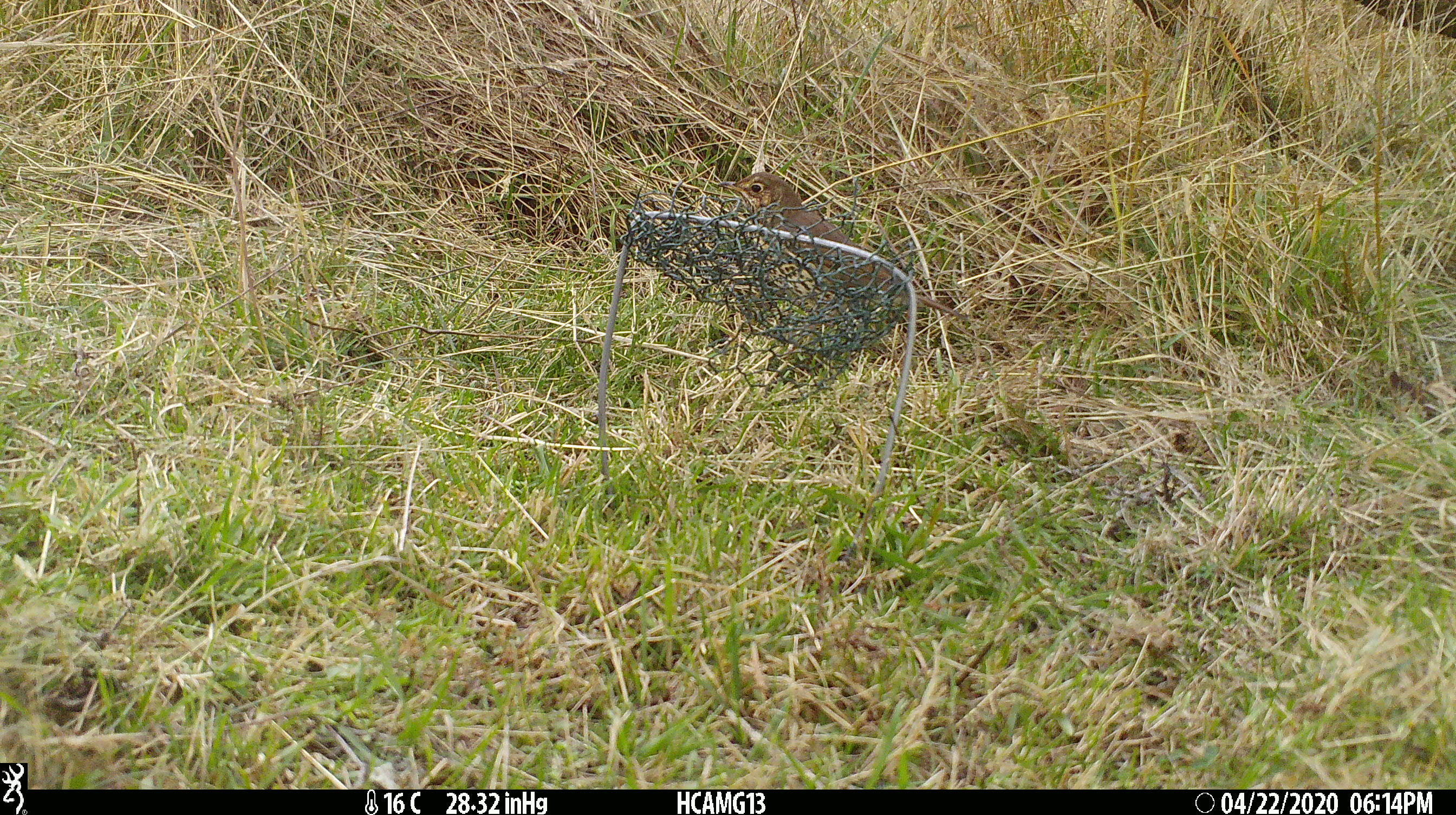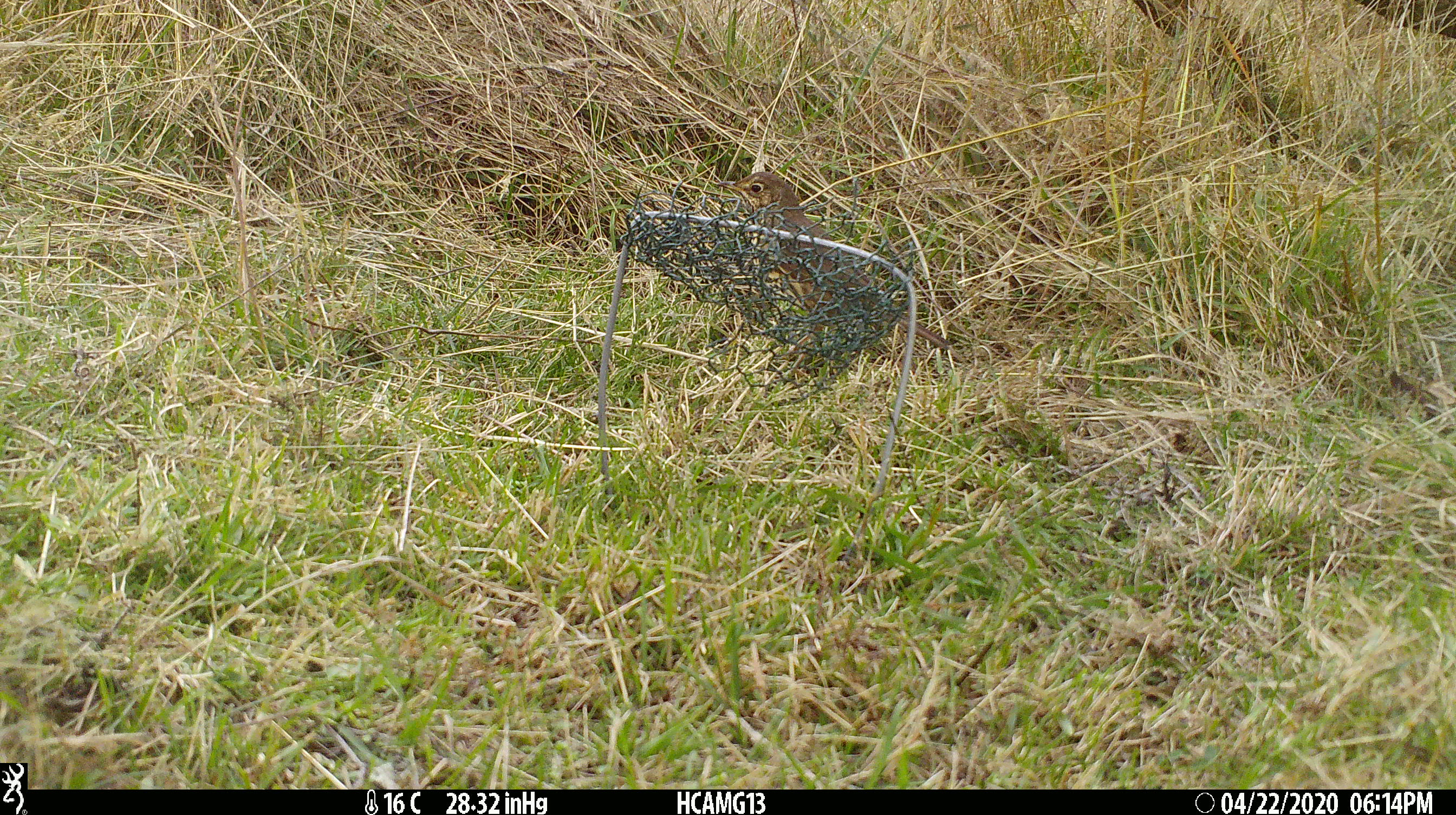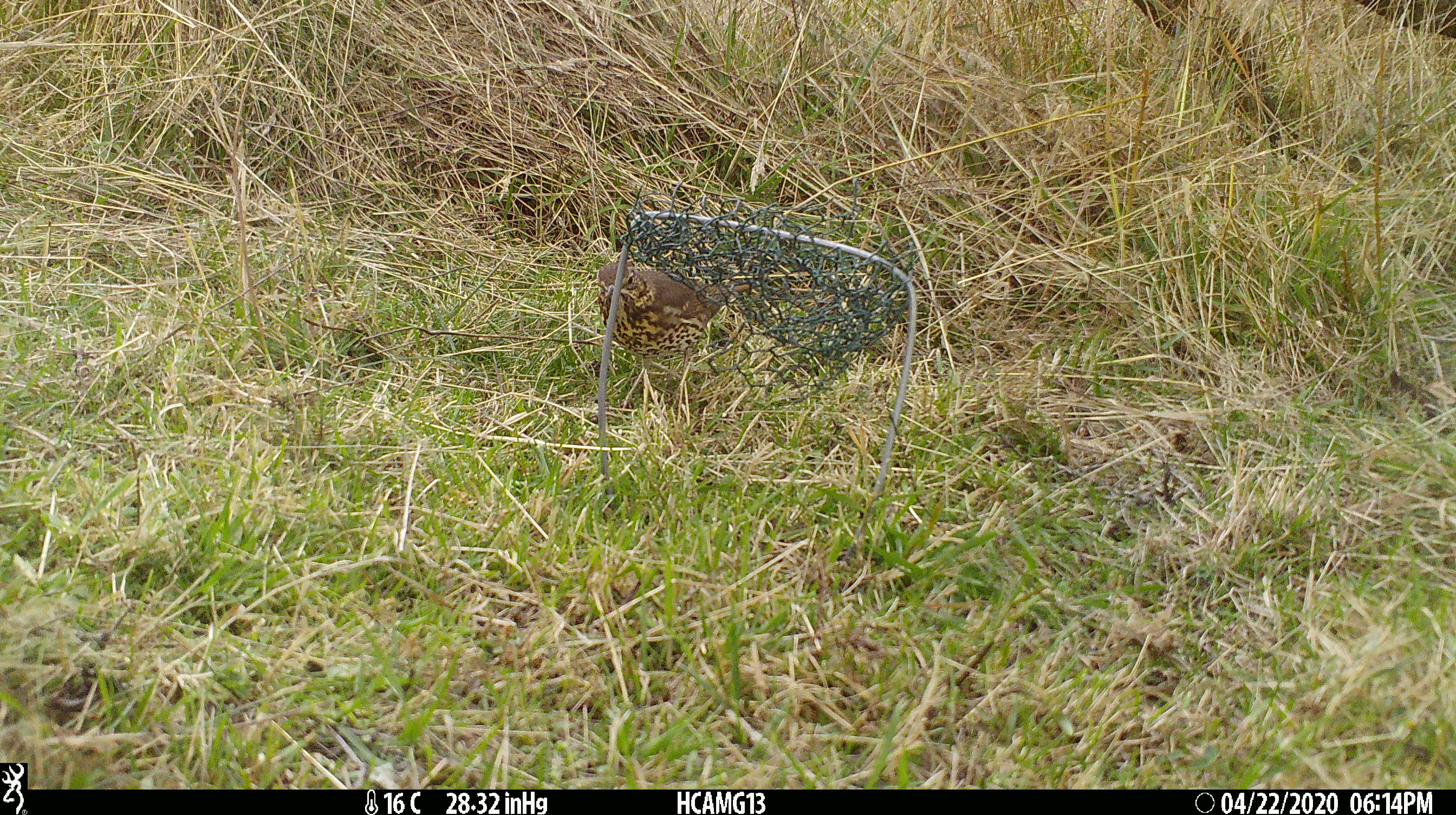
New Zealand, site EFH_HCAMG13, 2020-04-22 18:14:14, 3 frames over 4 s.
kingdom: Animalia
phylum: Chordata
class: Aves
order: Passeriformes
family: Turdidae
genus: Turdus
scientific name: Turdus philomelos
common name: song thrush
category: thrush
Thrush (song thrush) (Turdus philomelos).